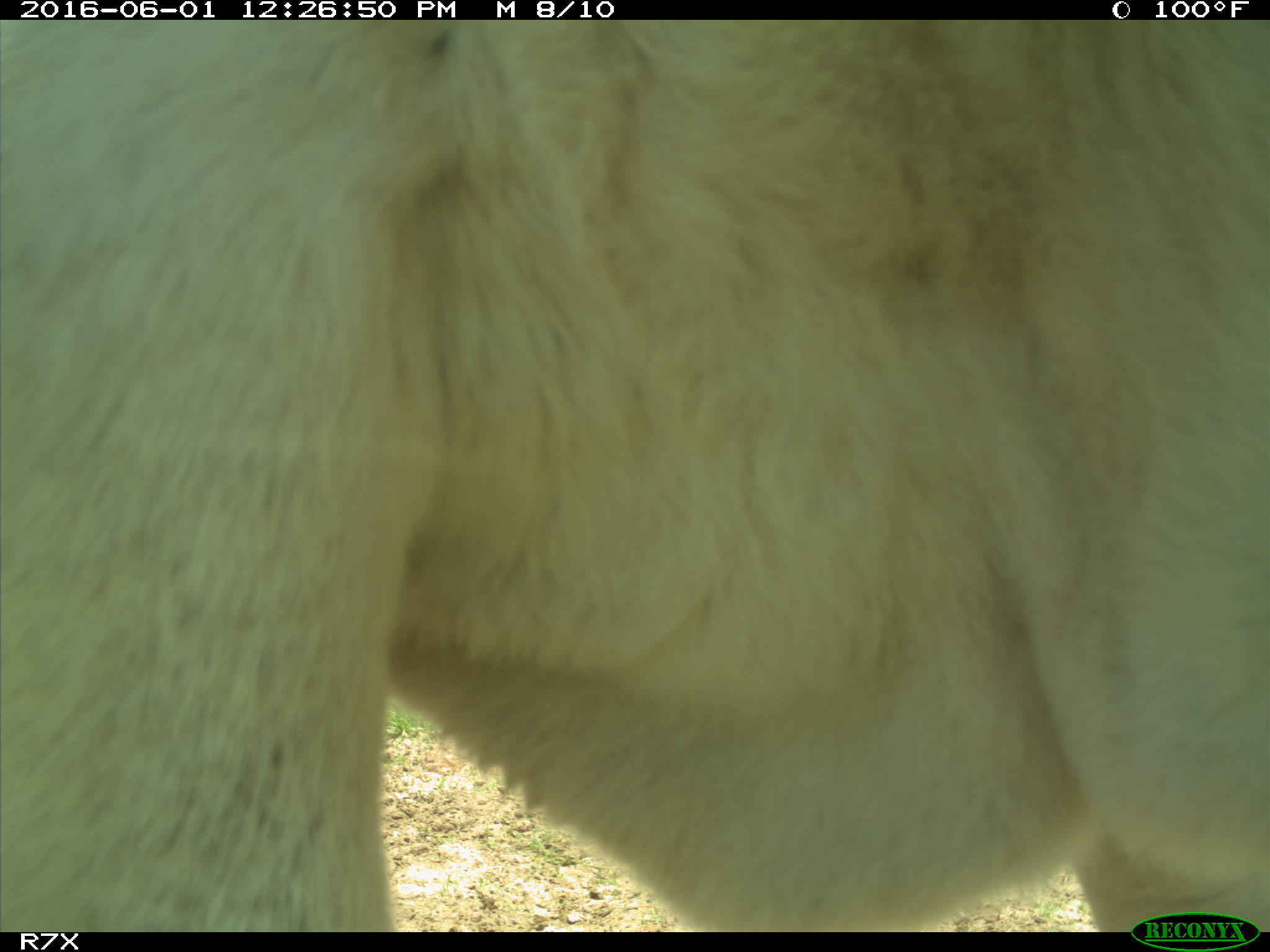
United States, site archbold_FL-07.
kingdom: Animalia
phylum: Chordata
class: Mammalia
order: Artiodactyla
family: Bovidae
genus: Bos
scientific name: Bos taurus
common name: domestic cow